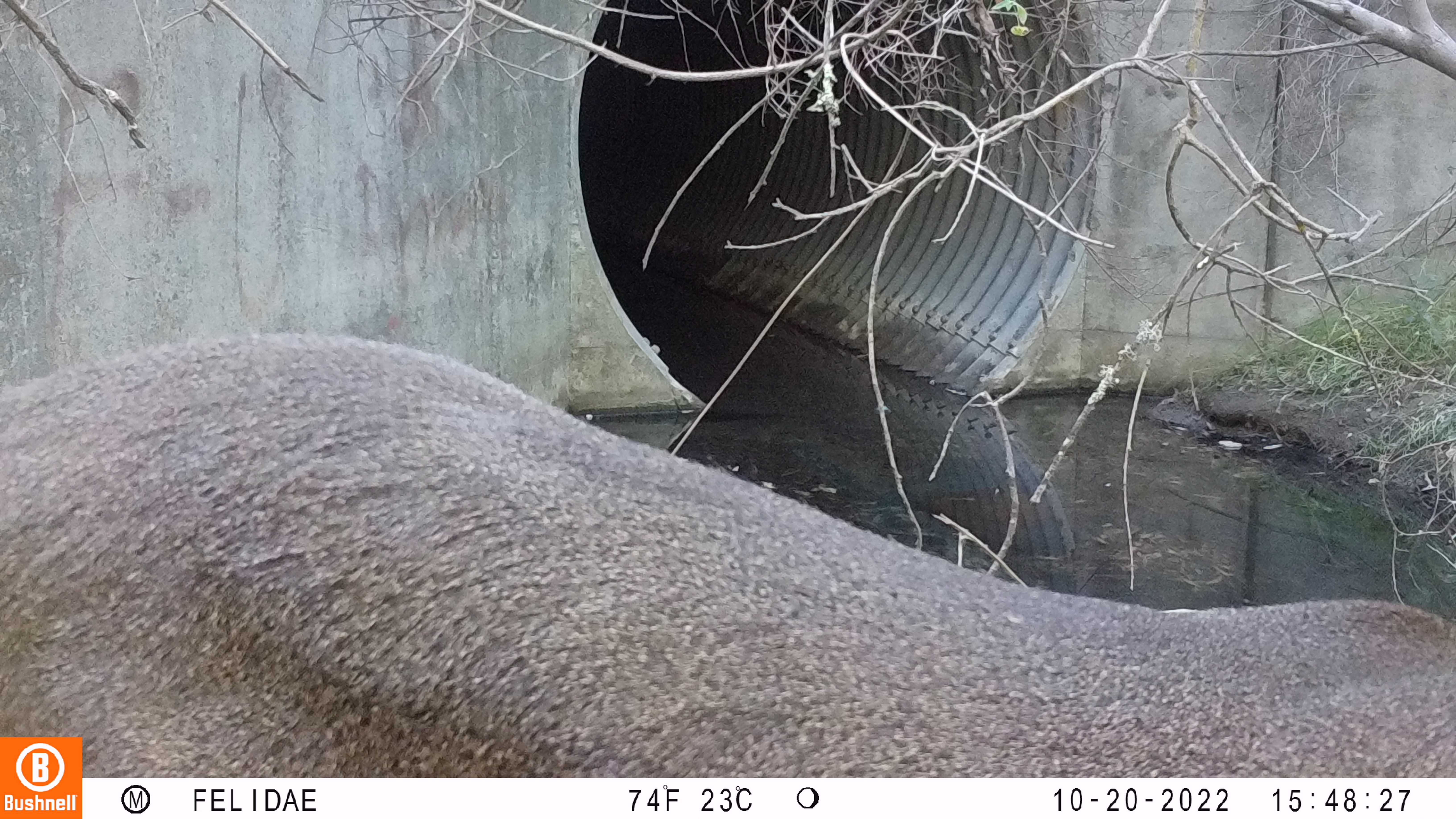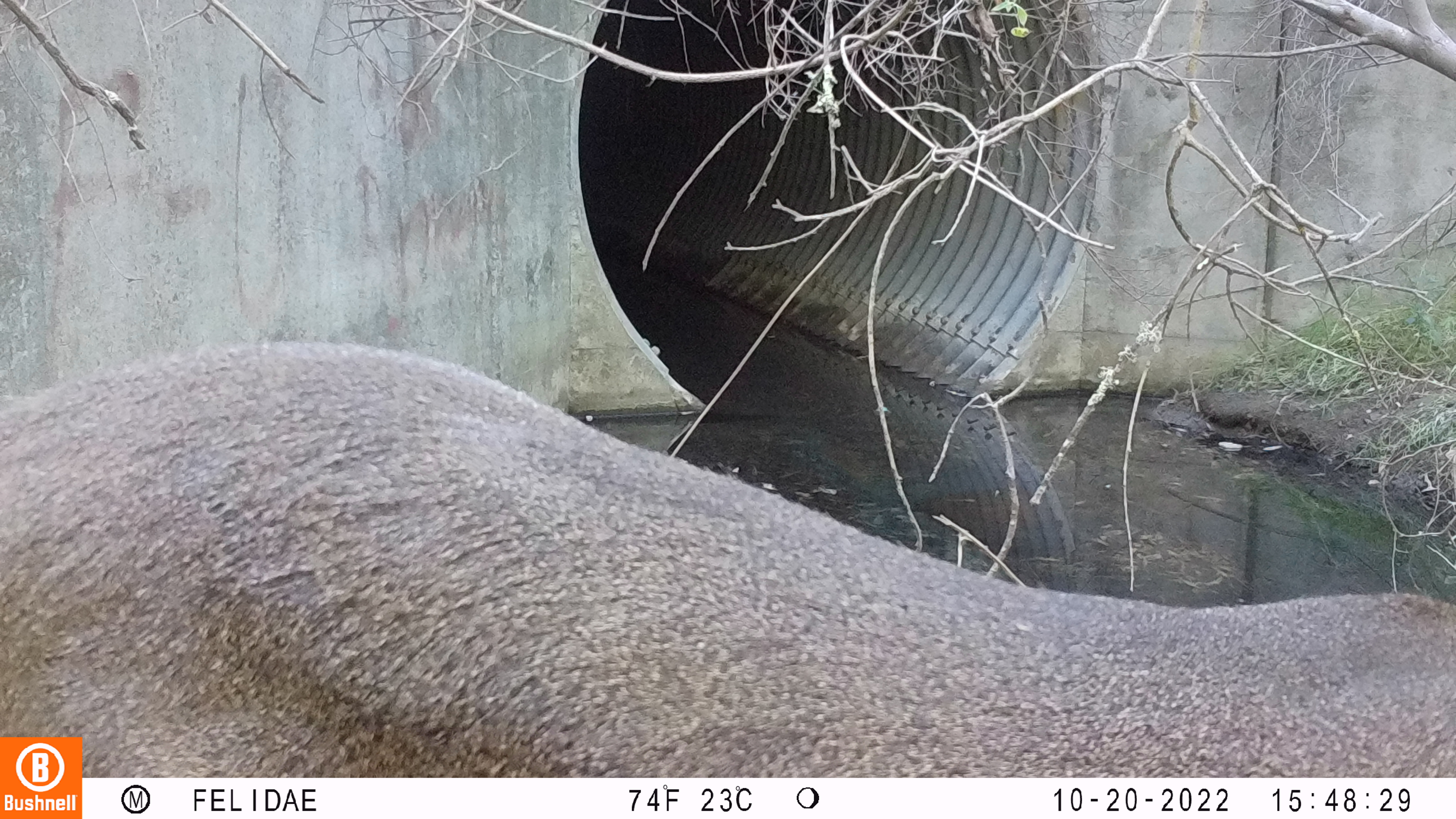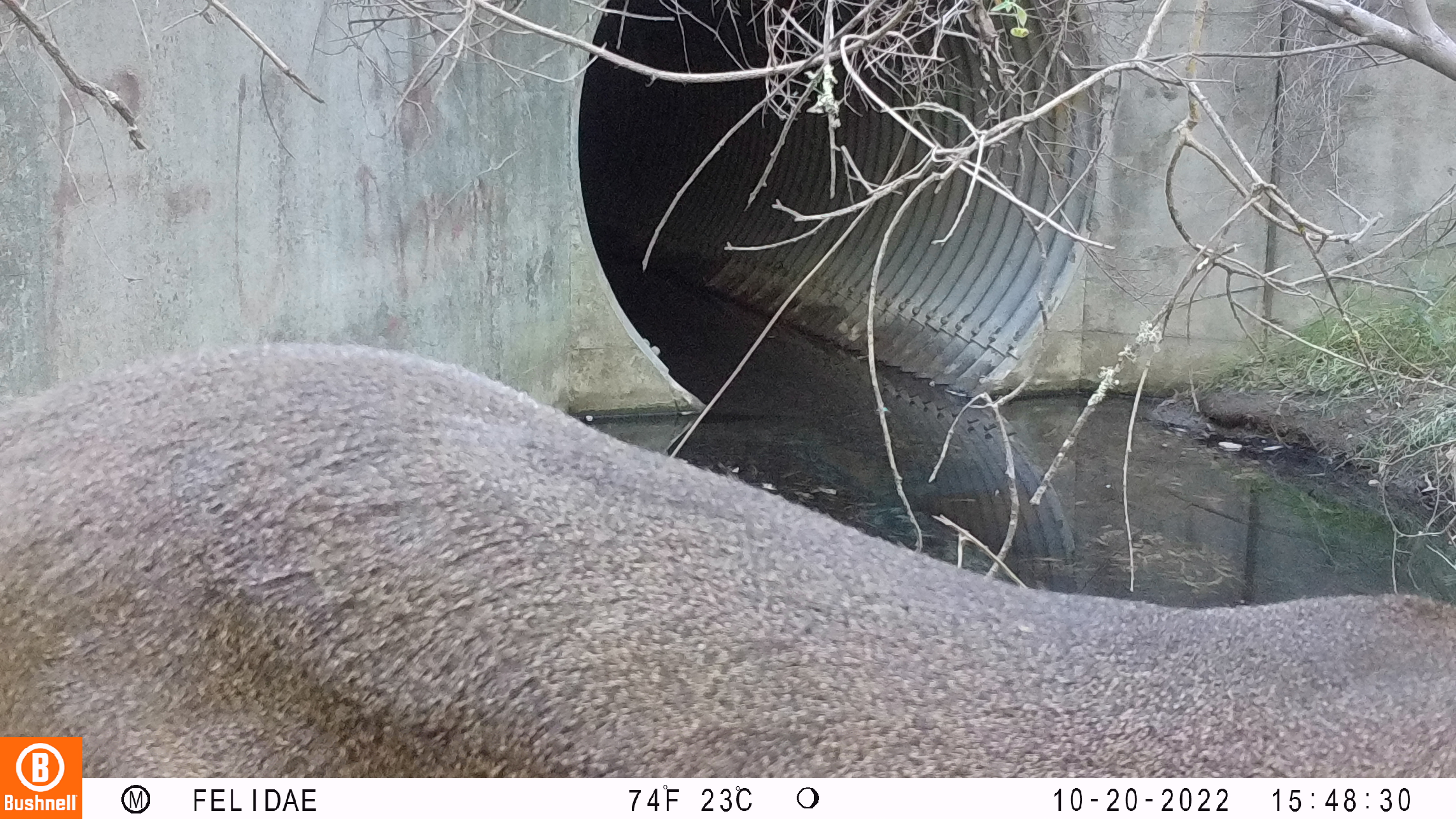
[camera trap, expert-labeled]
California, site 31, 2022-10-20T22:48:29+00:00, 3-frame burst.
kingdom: Animalia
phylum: Chordata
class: Mammalia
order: Artiodactyla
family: Cervidae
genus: Odocoileus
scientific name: Odocoileus hemionus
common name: mule deer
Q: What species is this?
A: Mule deer (Odocoileus hemionus).